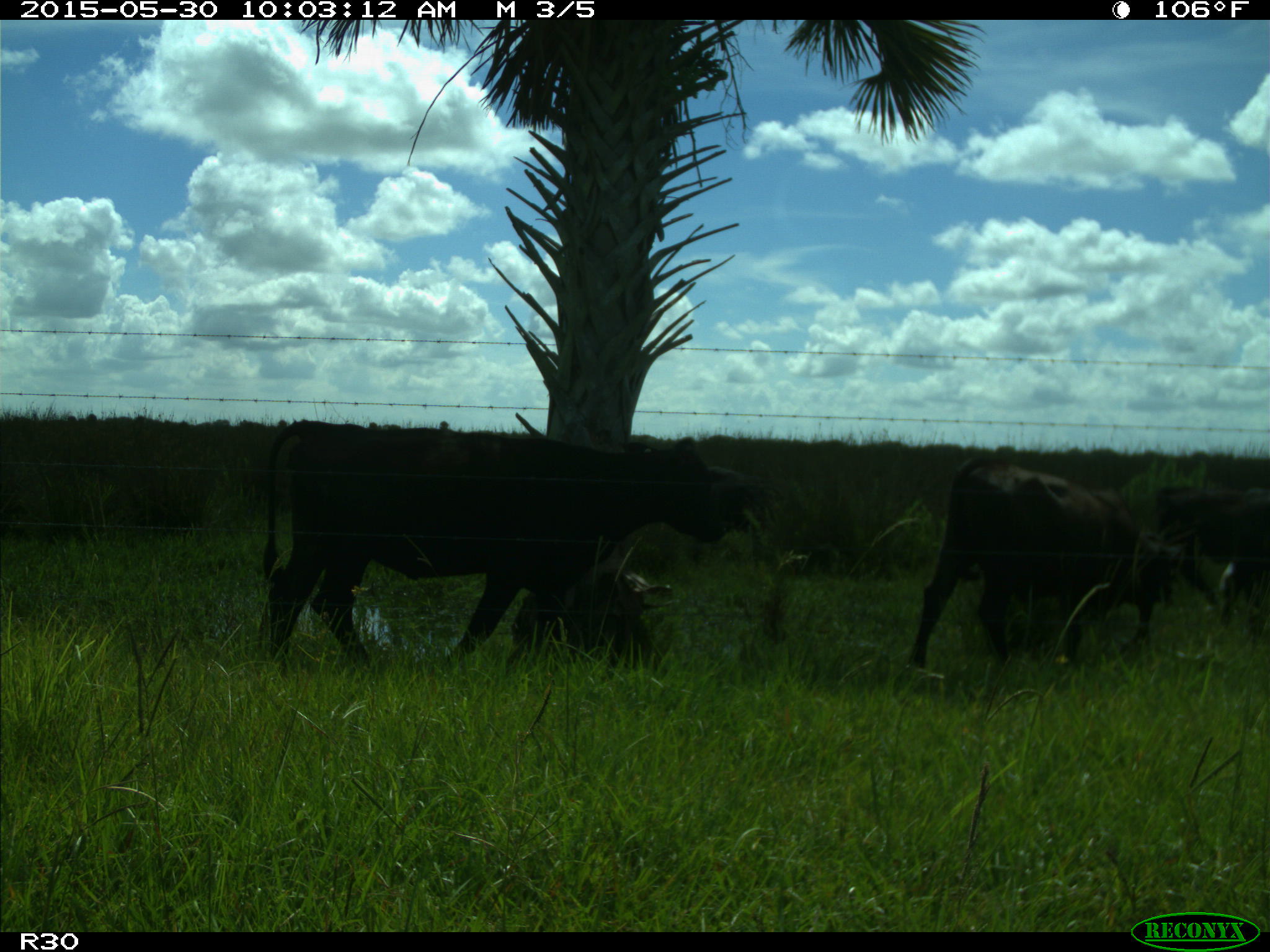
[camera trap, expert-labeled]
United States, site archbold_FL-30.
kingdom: Animalia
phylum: Chordata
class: Mammalia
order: Artiodactyla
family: Bovidae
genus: Bos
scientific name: Bos taurus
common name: domestic cow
Bos taurus (domestic cow).